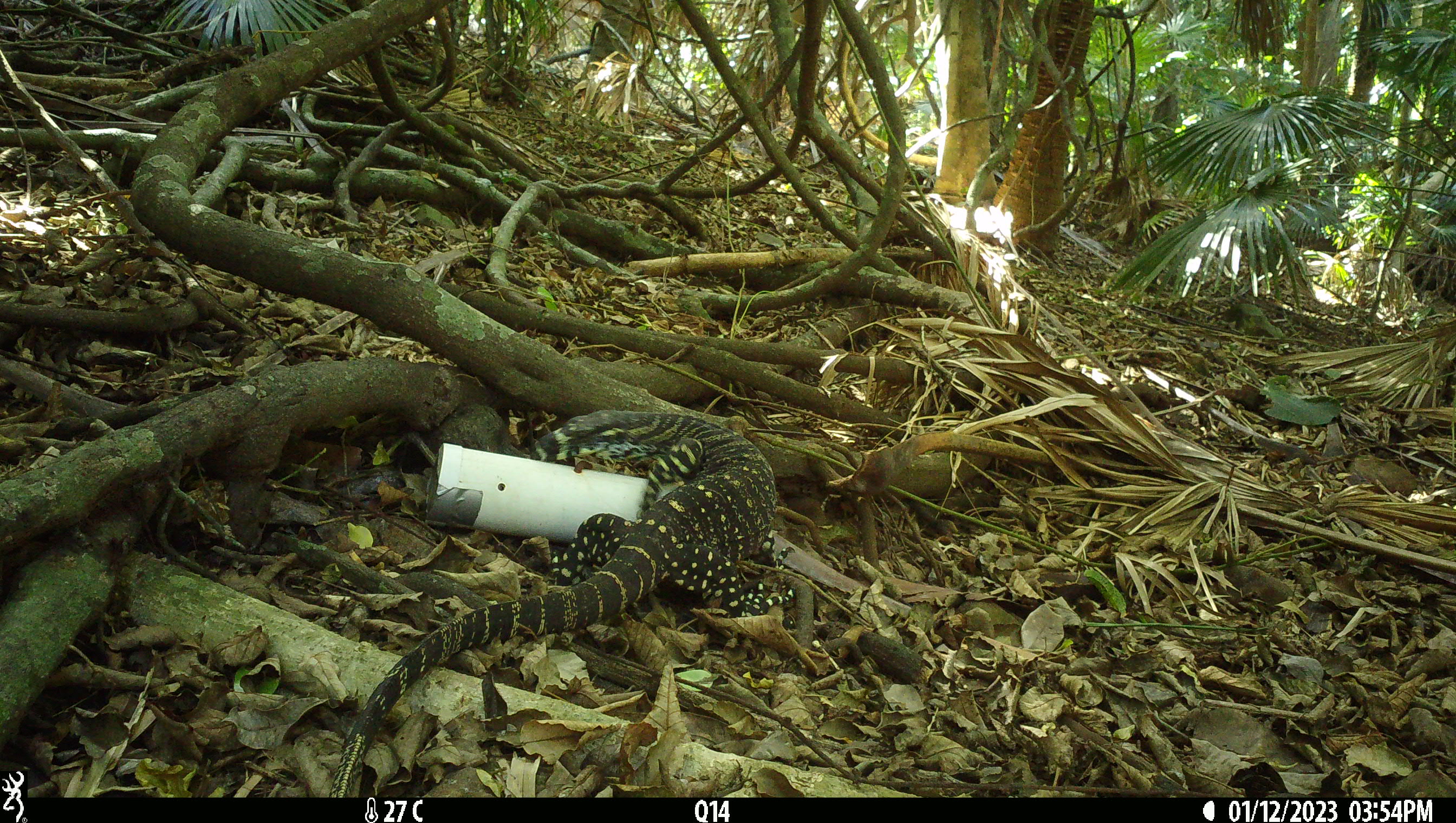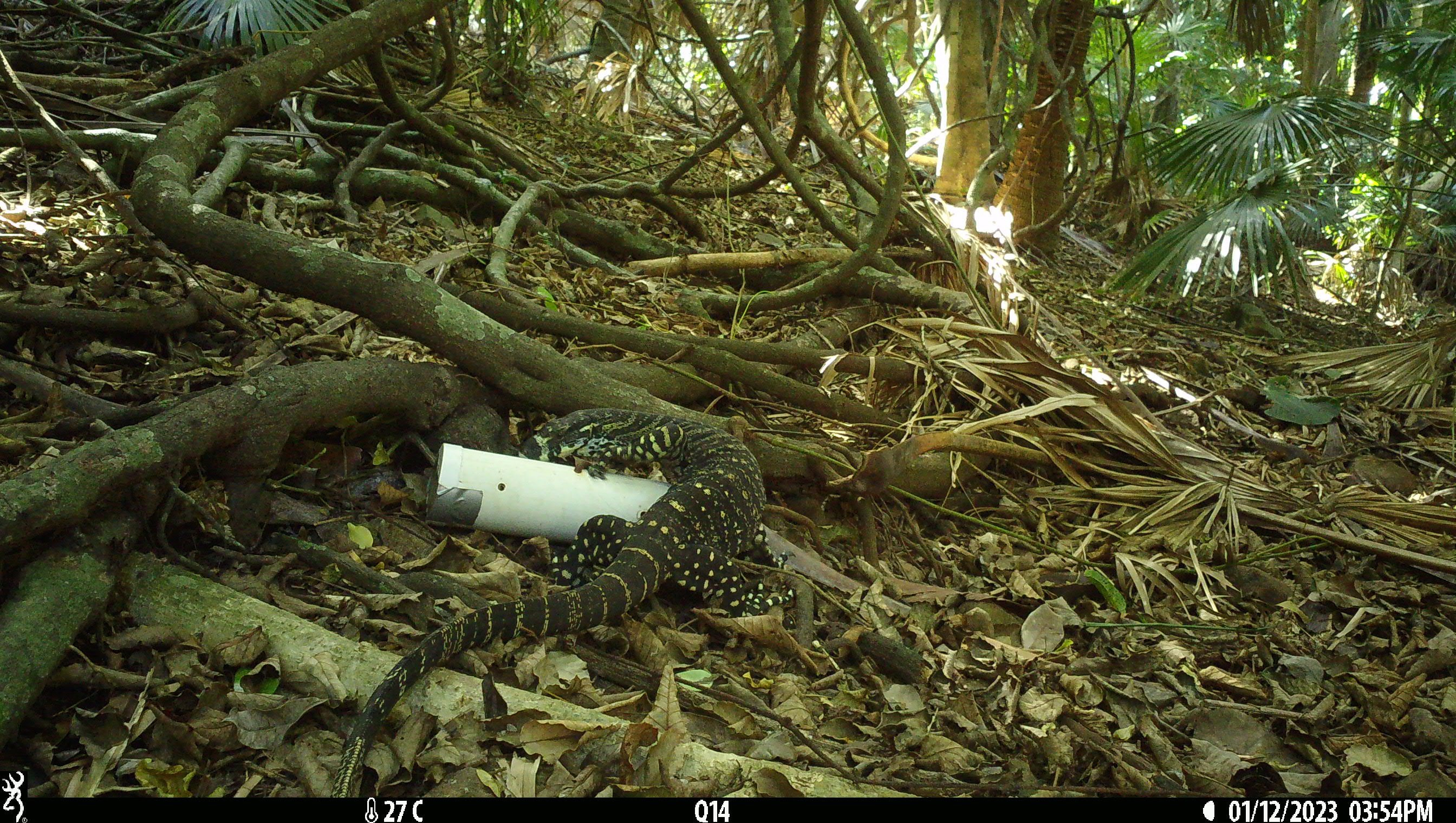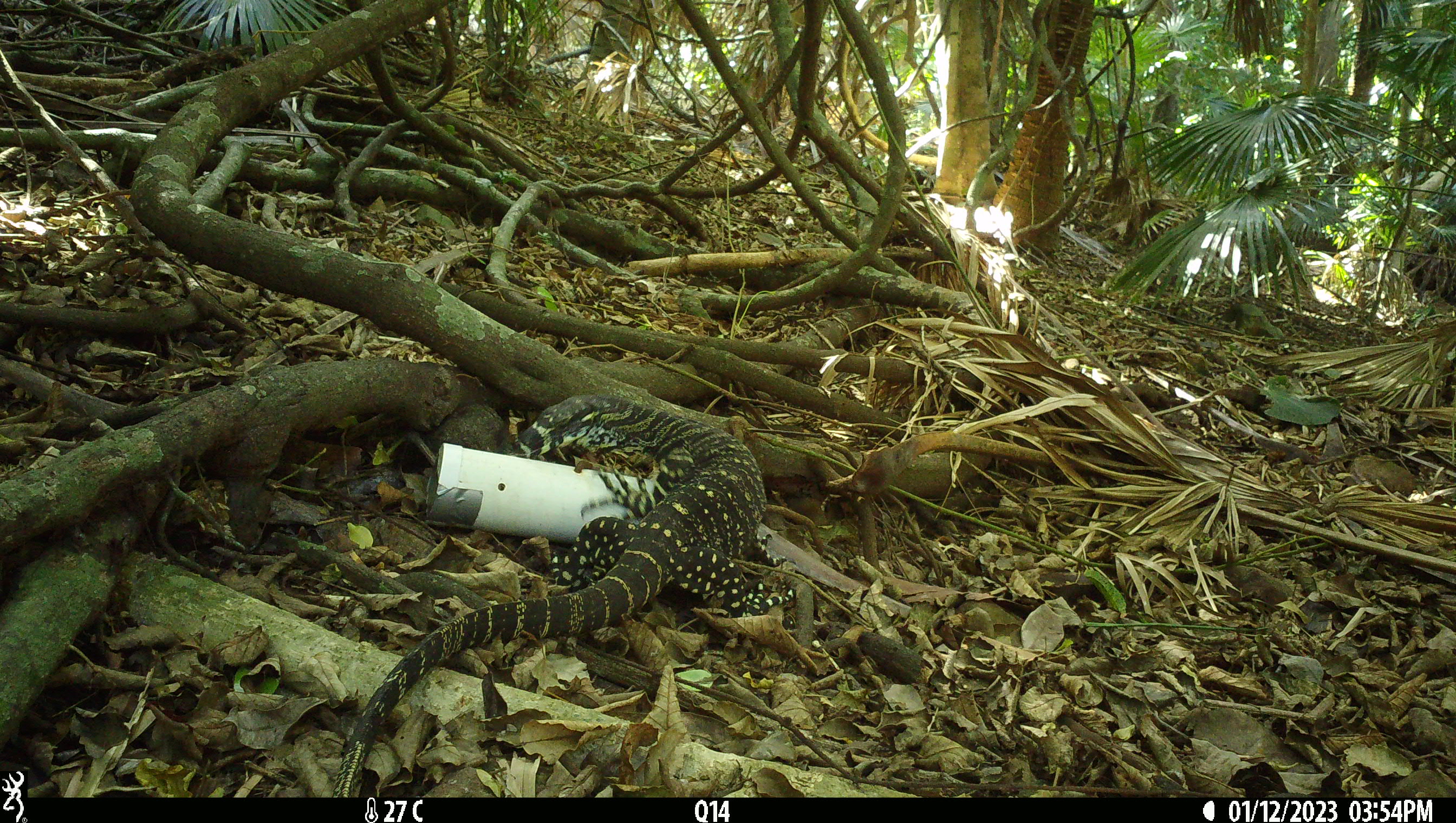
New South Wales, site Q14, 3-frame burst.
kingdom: Animalia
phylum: Chordata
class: Reptilia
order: Squamata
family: Varanidae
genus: Varanus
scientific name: Varanus varius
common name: lace monitor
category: goanna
Goanna (lace monitor) (Varanus varius).